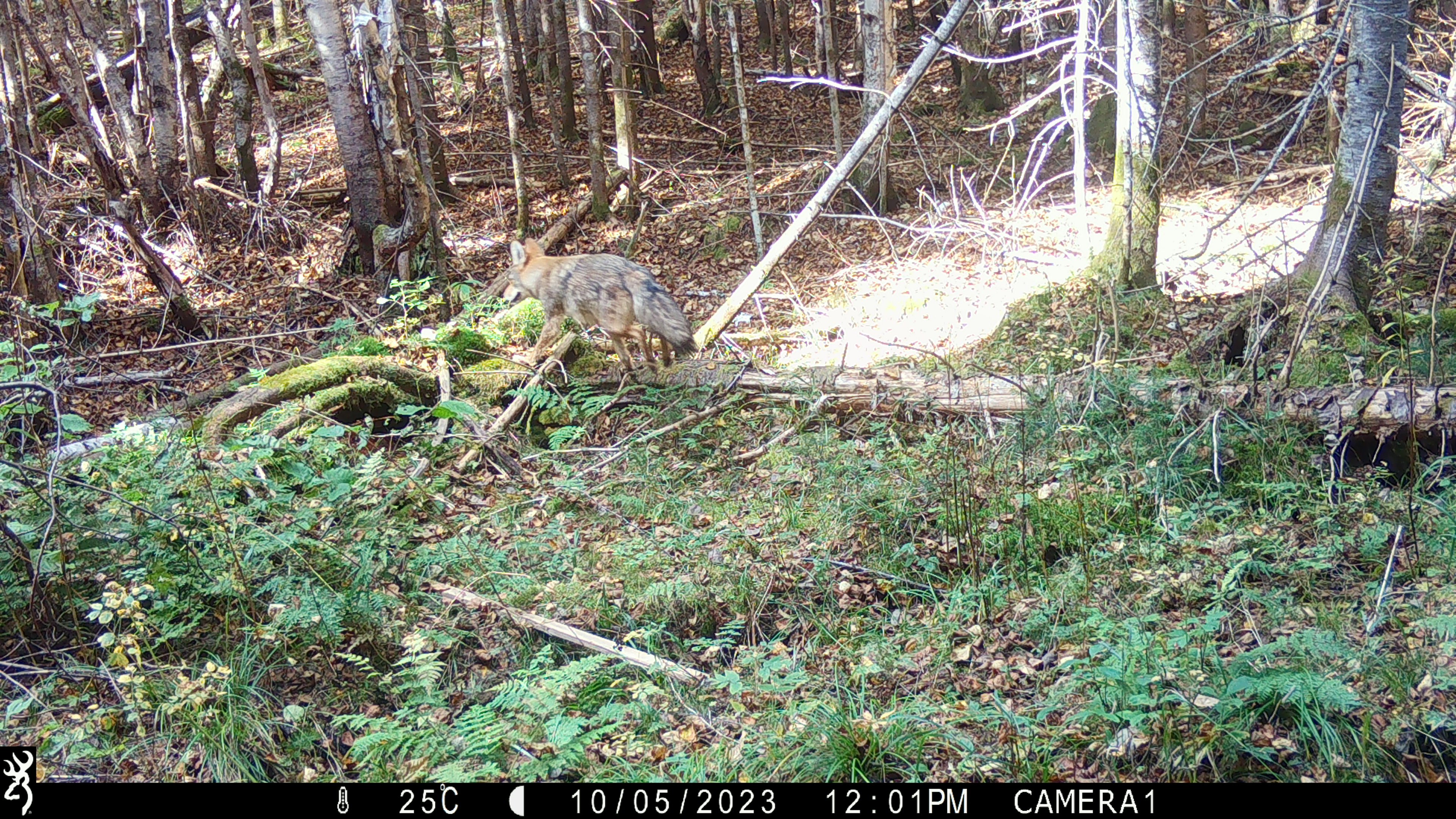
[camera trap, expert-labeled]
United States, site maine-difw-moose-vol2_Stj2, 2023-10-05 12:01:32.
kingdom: Animalia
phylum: Chordata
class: Mammalia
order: Carnivora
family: Canidae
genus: Canis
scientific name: Canis latrans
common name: coyote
Coyote (Canis latrans).